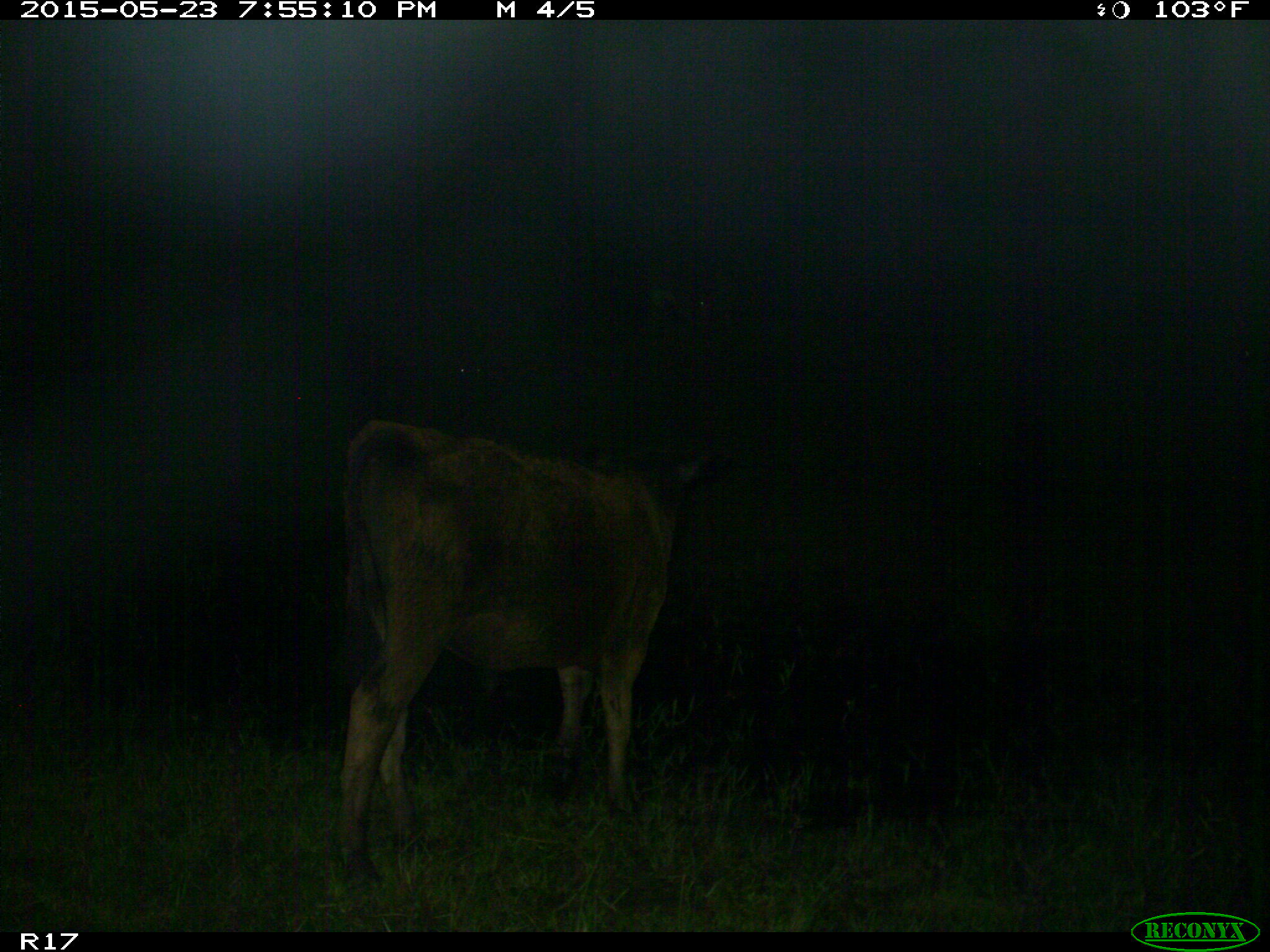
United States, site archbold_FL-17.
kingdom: Animalia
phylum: Chordata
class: Mammalia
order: Artiodactyla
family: Bovidae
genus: Bos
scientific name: Bos taurus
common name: domestic cow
Bos taurus (domestic cow).